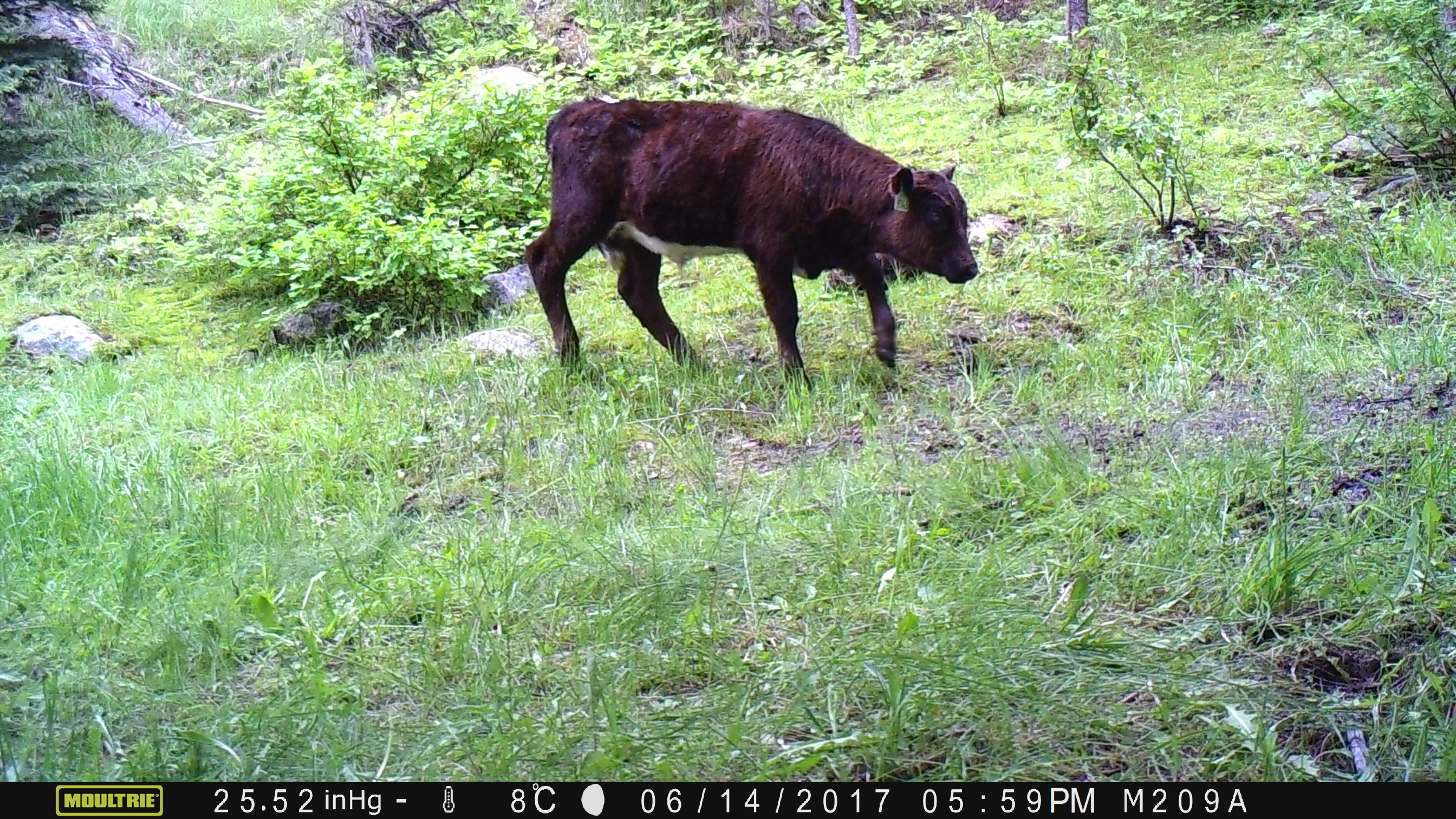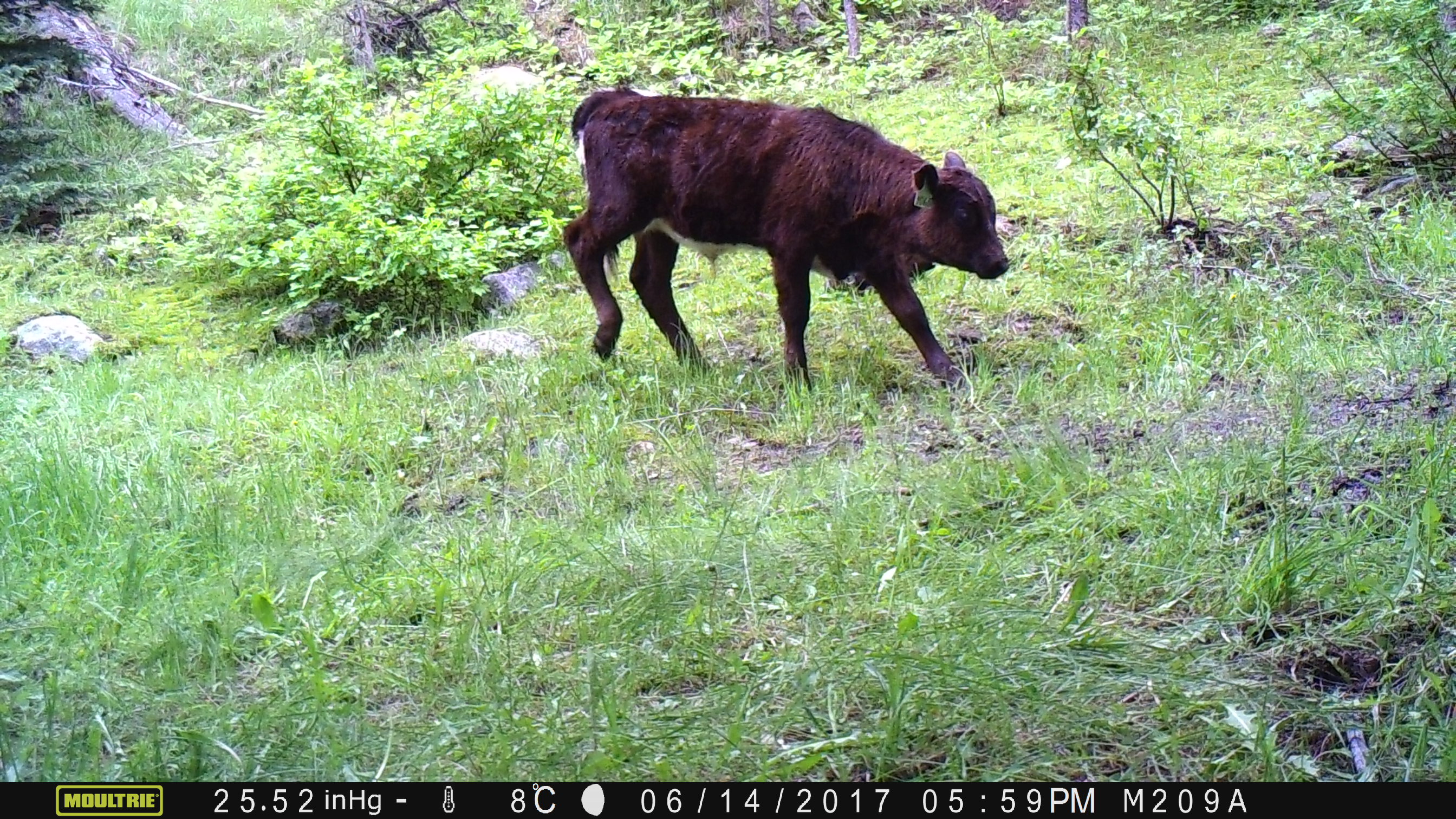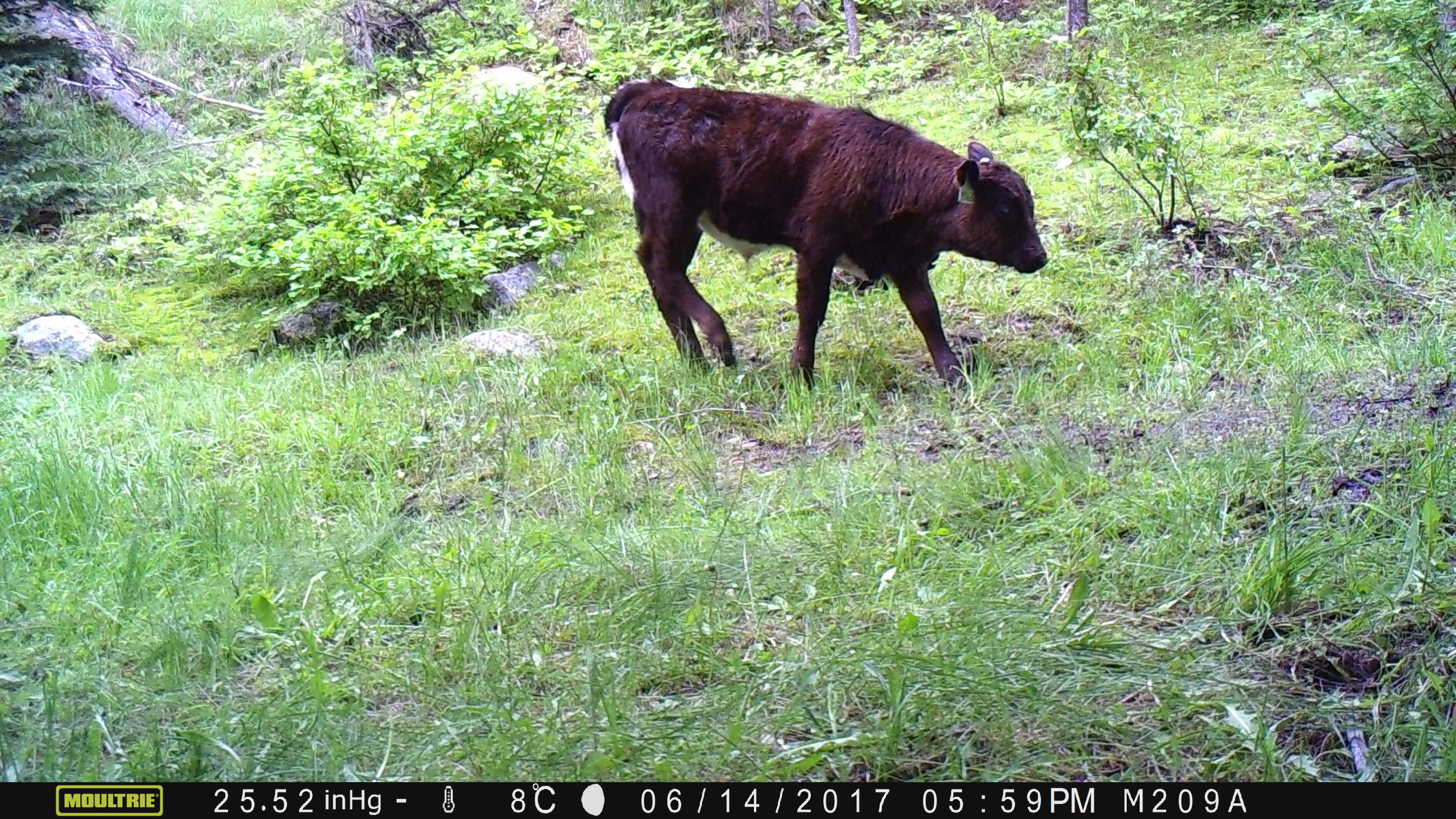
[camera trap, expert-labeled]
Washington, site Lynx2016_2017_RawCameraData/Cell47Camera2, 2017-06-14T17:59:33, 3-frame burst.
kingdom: Animalia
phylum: Chordata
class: Mammalia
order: Artiodactyla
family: Bovidae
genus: Bos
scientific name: Bos taurus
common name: domestic cattle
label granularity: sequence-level